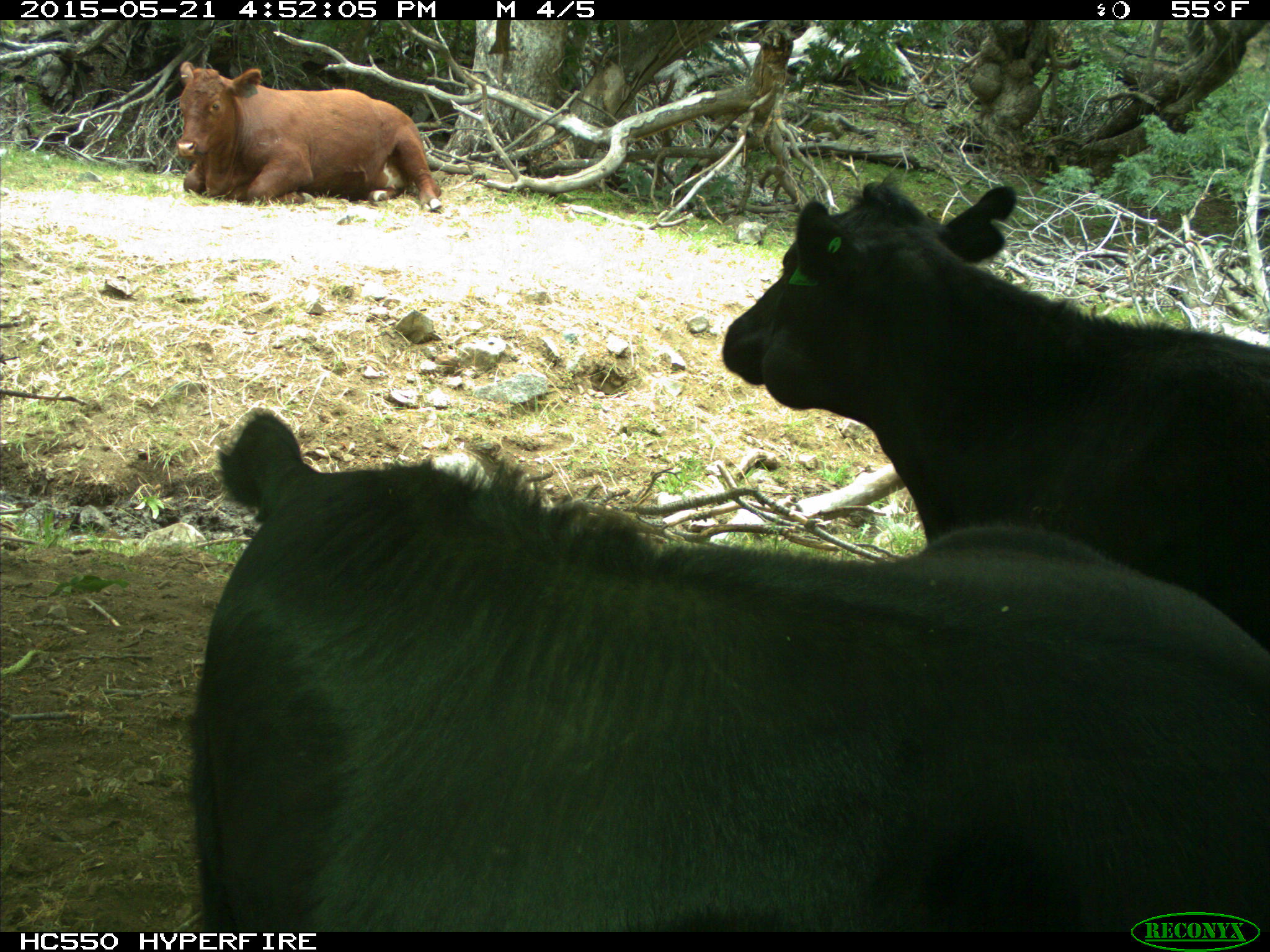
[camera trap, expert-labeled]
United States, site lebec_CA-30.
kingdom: Animalia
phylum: Chordata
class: Mammalia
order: Artiodactyla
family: Bovidae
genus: Bos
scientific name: Bos taurus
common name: domestic cow